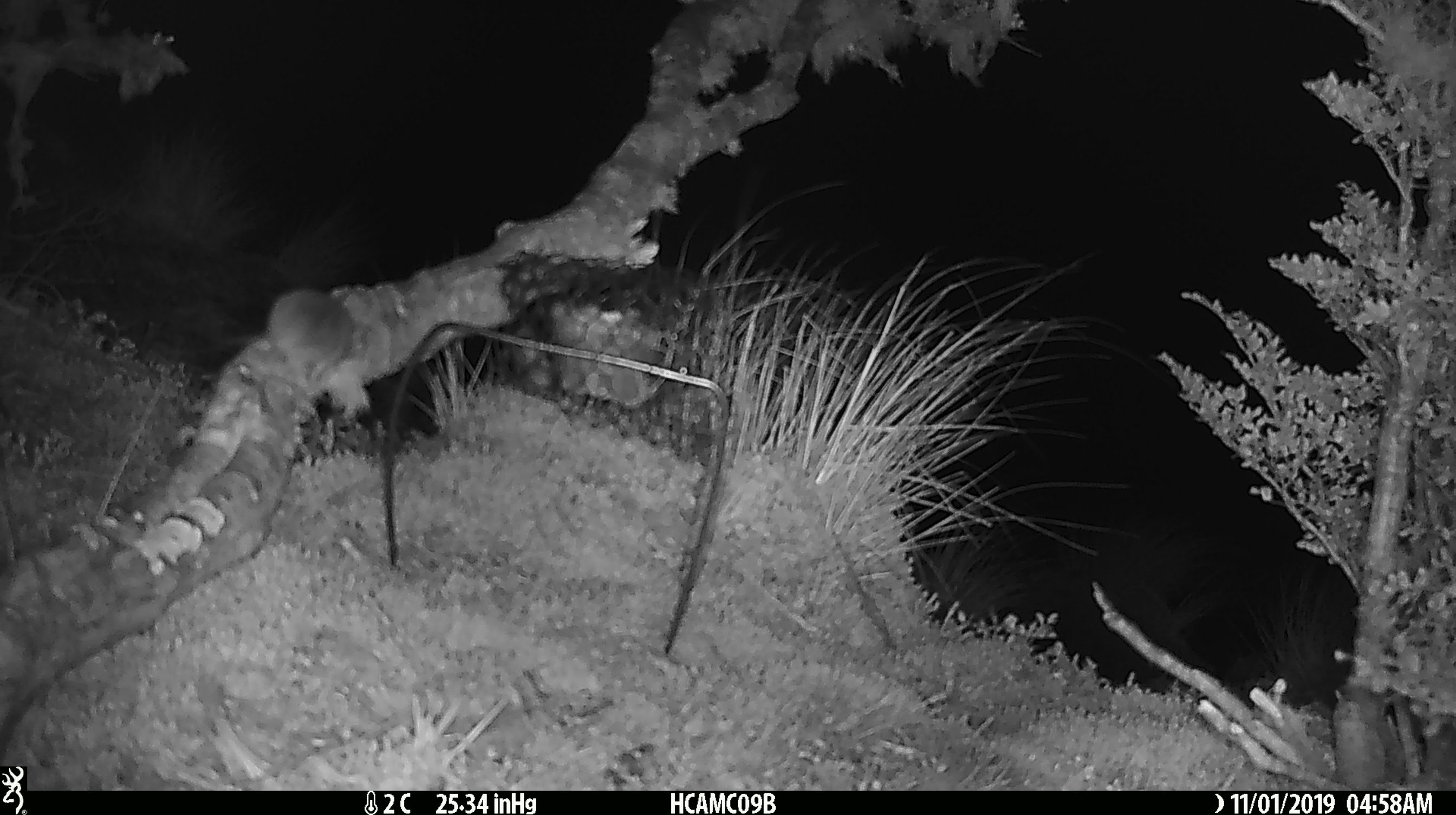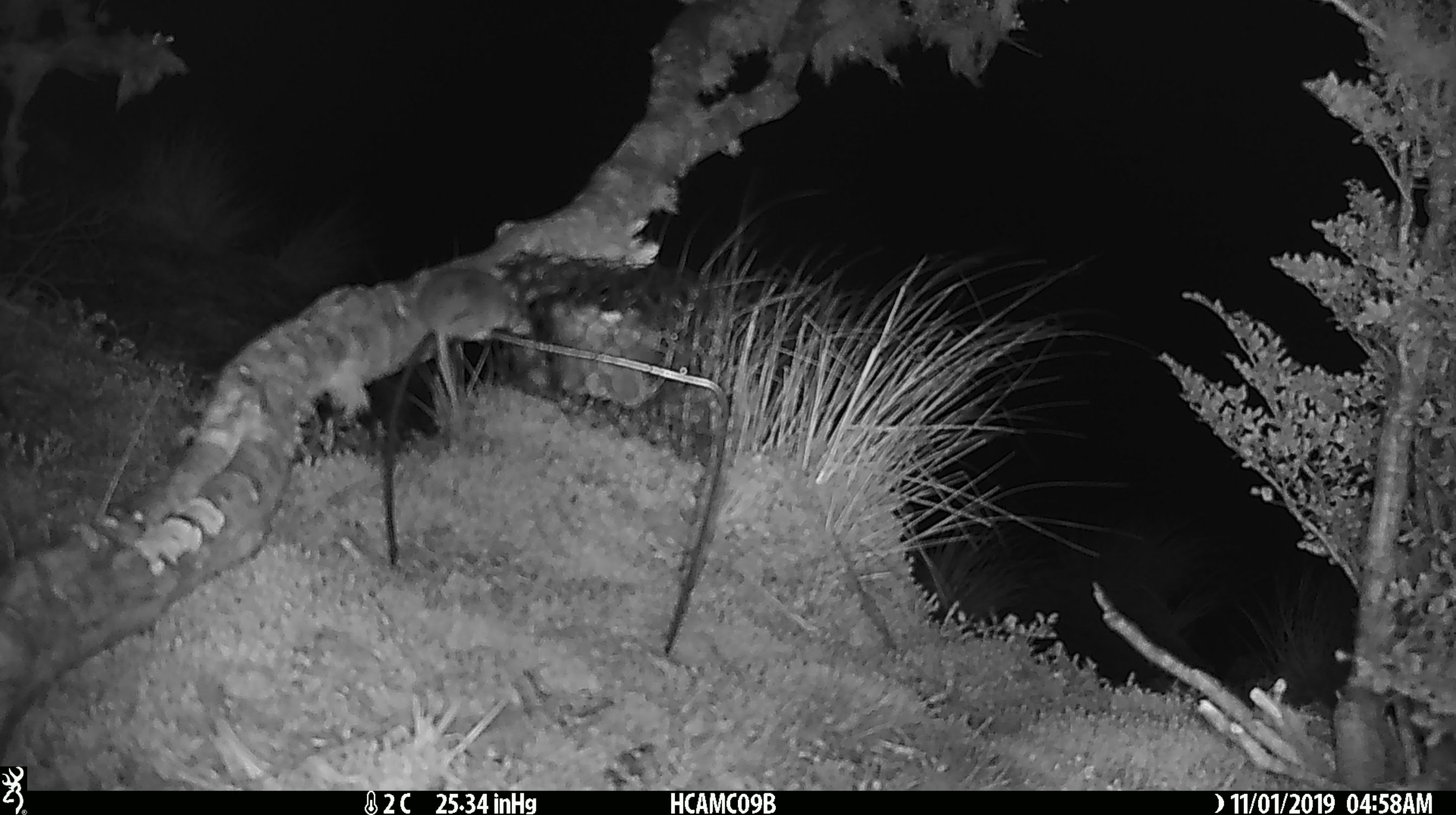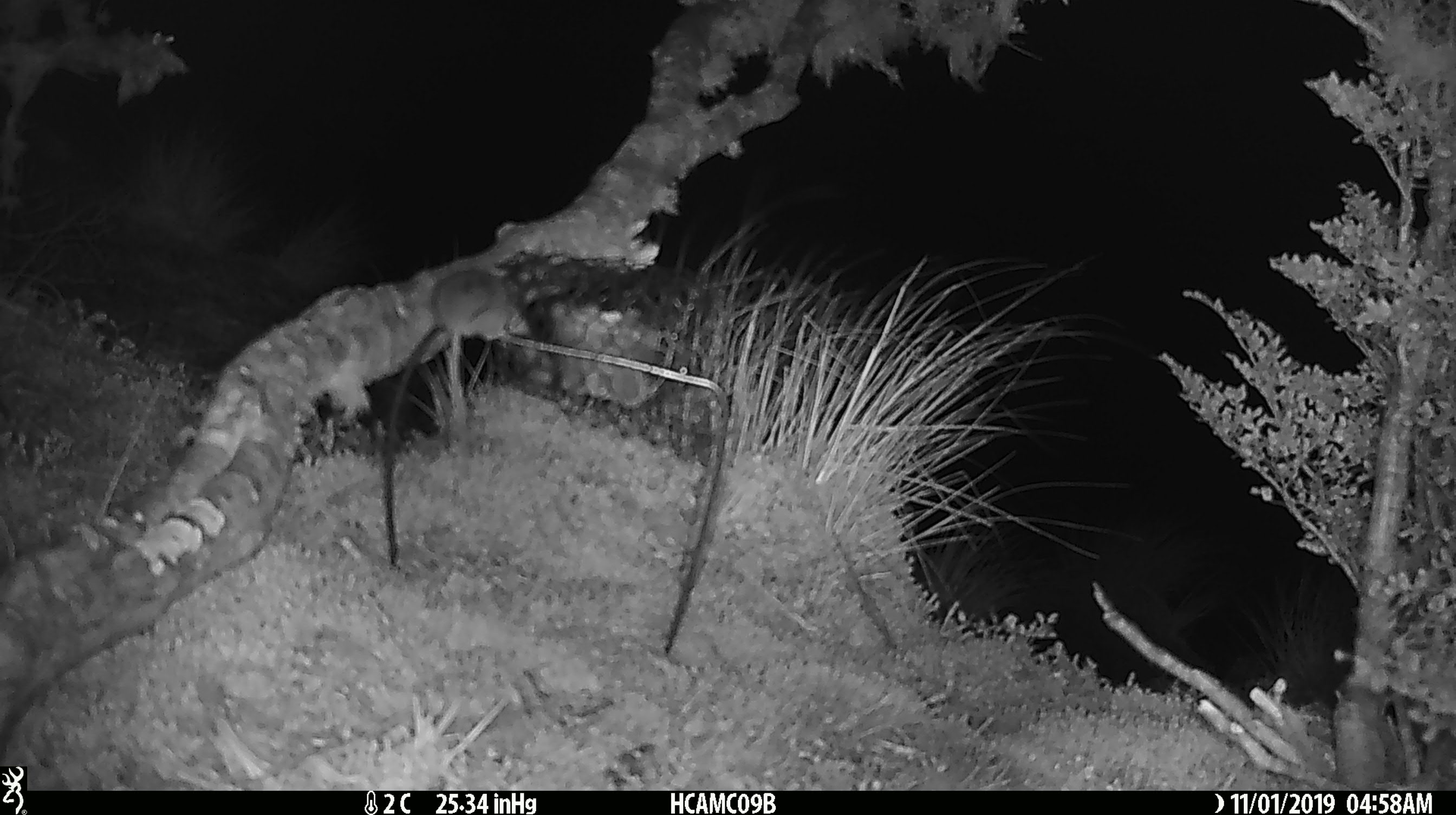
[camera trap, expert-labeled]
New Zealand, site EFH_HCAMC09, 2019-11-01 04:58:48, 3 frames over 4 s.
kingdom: Animalia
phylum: Chordata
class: Mammalia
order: Rodentia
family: Muridae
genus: Mus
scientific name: Mus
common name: mouse